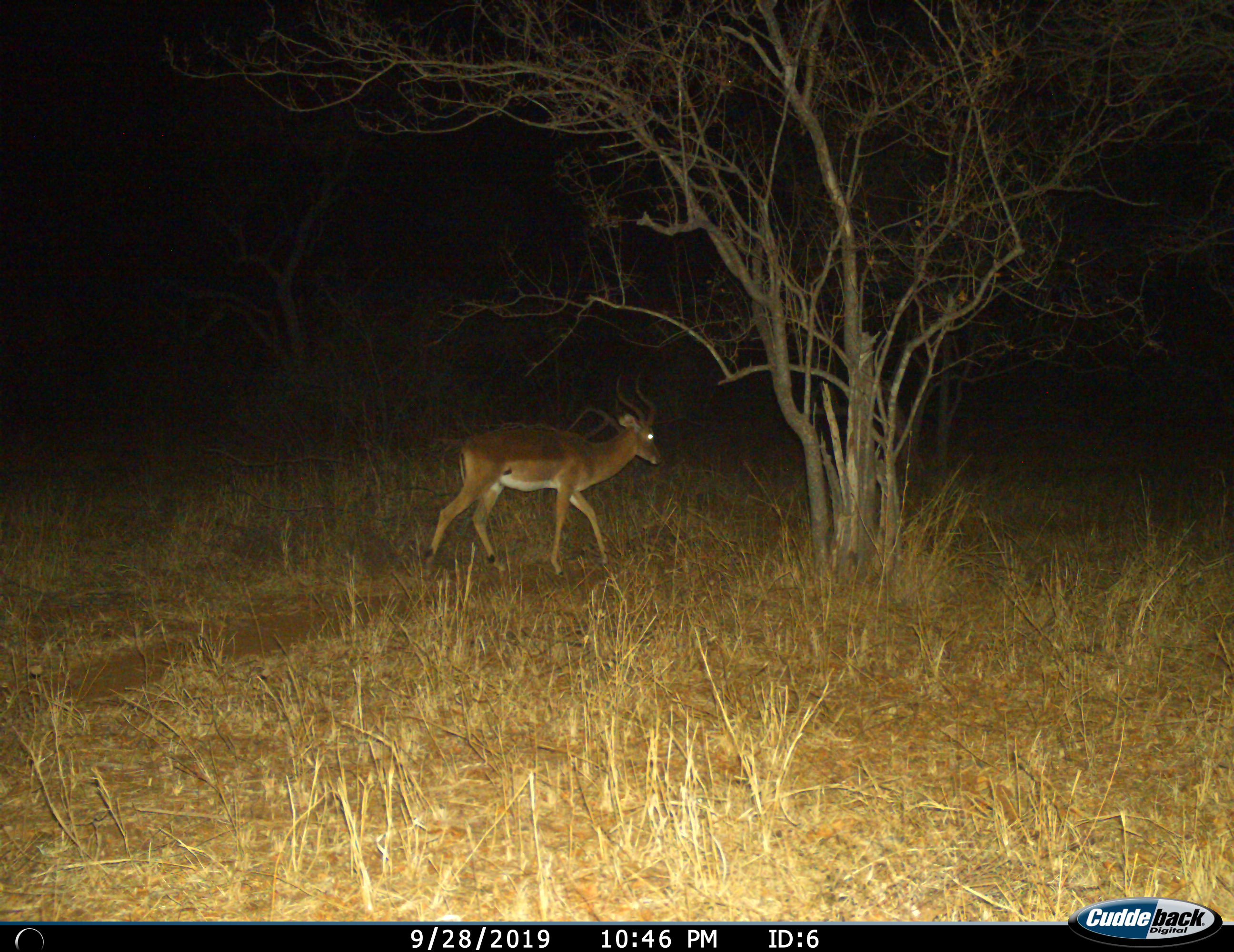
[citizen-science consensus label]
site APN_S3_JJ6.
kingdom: Animalia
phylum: Chordata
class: Mammalia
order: Artiodactyla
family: Bovidae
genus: Aepyceros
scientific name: Aepyceros melampus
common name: impala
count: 1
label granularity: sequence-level